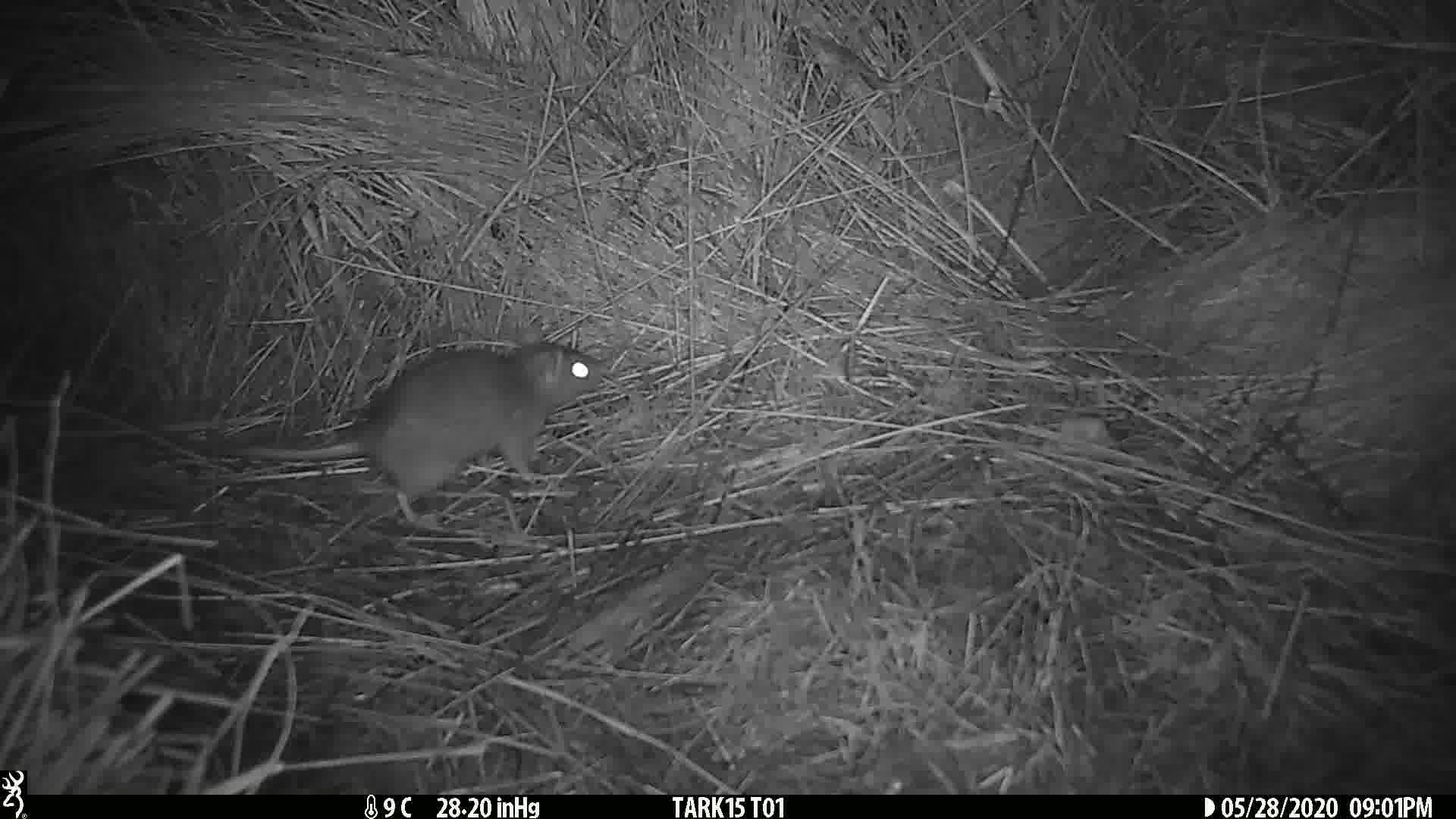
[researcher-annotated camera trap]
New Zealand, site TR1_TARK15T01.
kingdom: Animalia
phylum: Chordata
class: Mammalia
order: Rodentia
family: Muridae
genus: Rattus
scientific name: Rattus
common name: rat